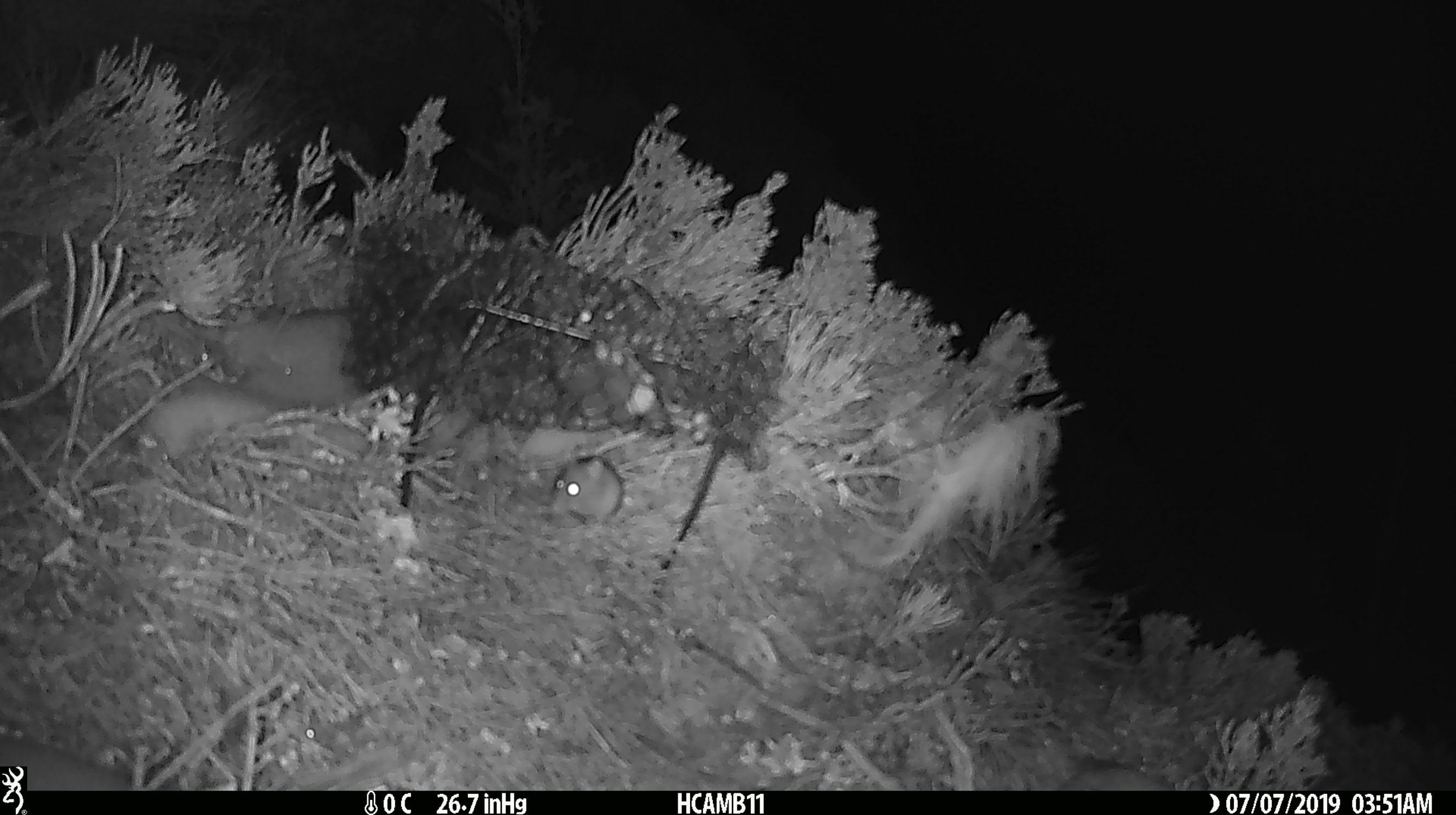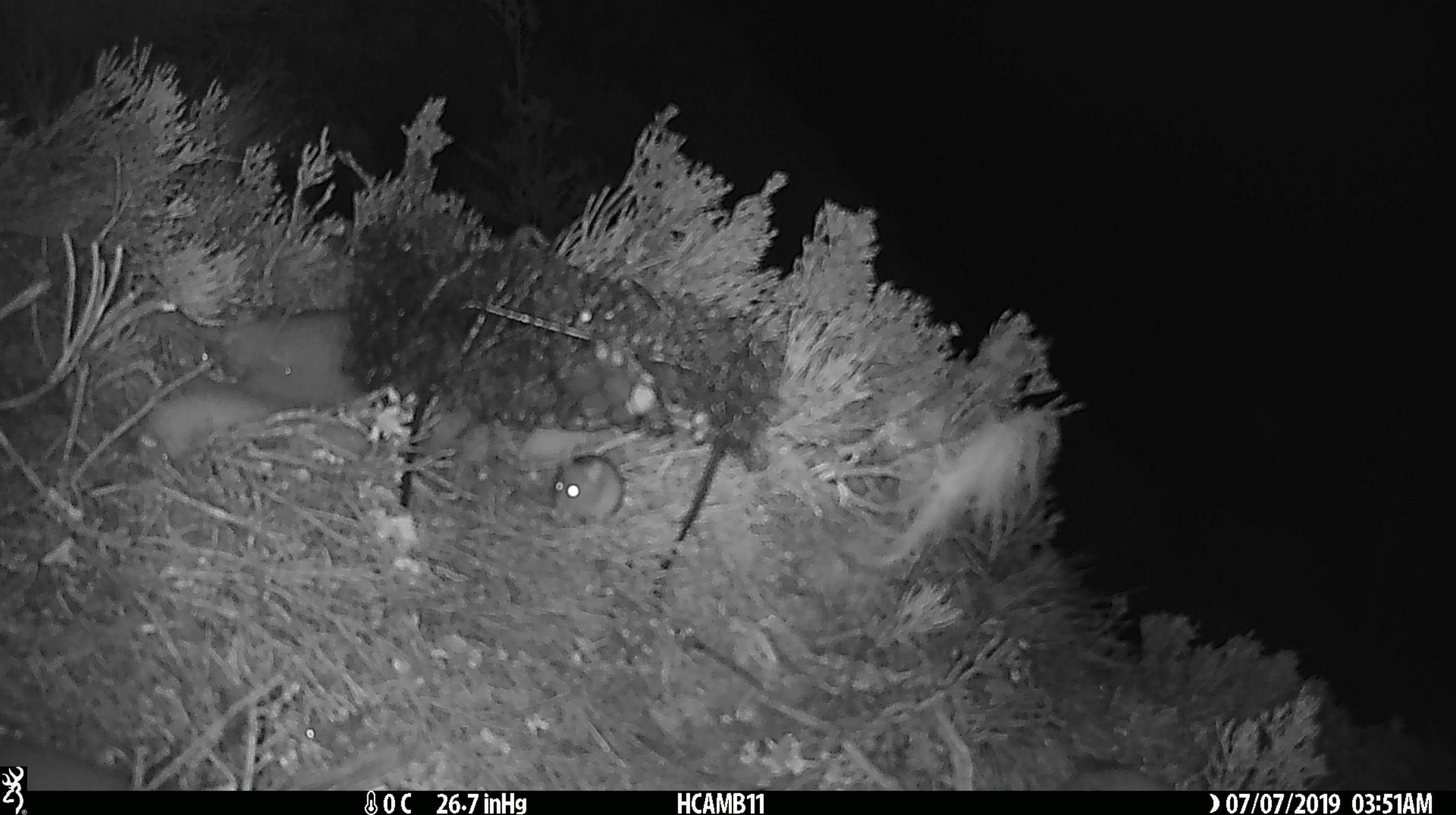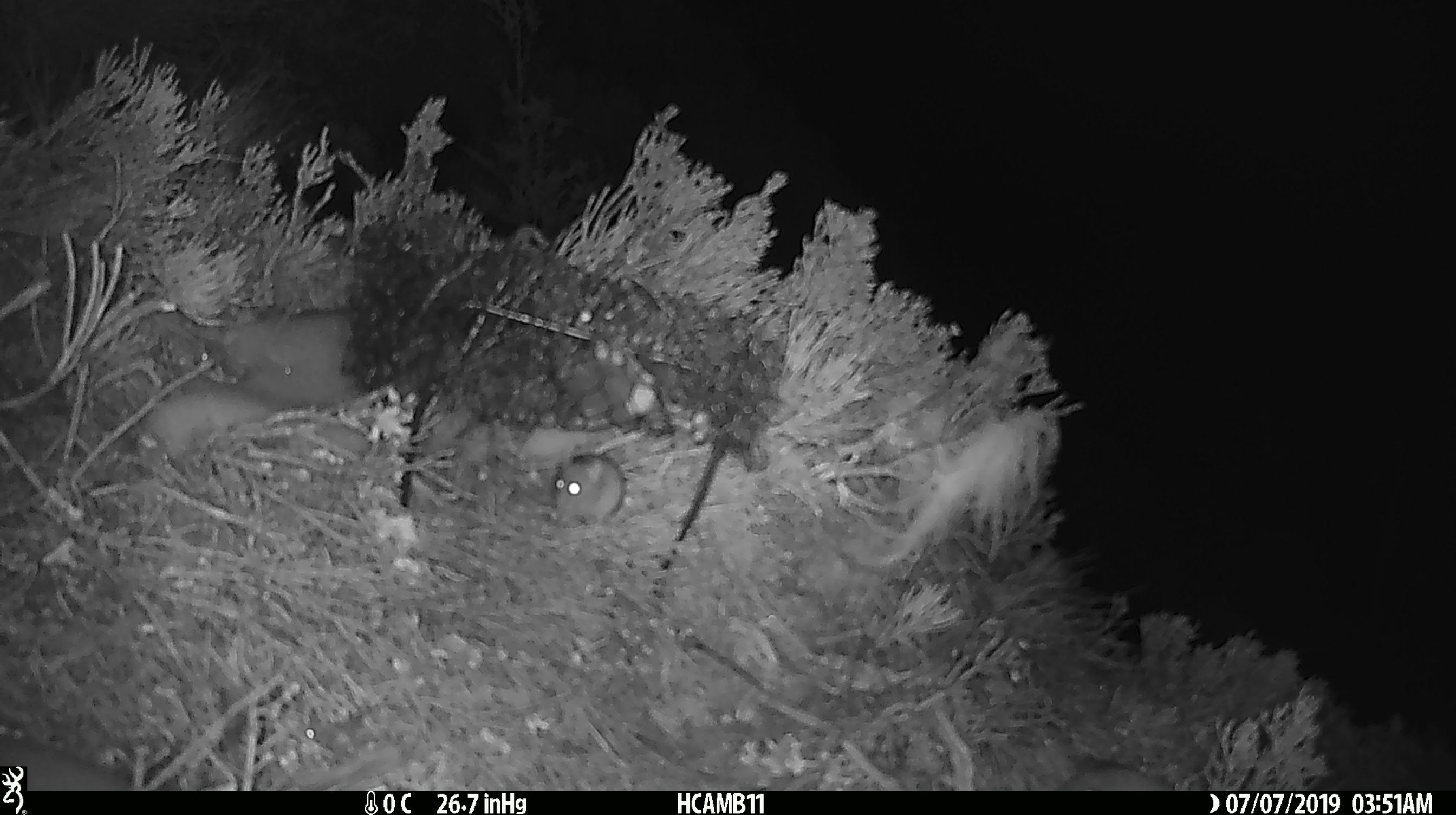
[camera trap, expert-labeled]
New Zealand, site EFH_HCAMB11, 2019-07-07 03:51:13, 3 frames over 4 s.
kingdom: Animalia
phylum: Chordata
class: Mammalia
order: Rodentia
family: Muridae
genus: Mus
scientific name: Mus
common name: mouse